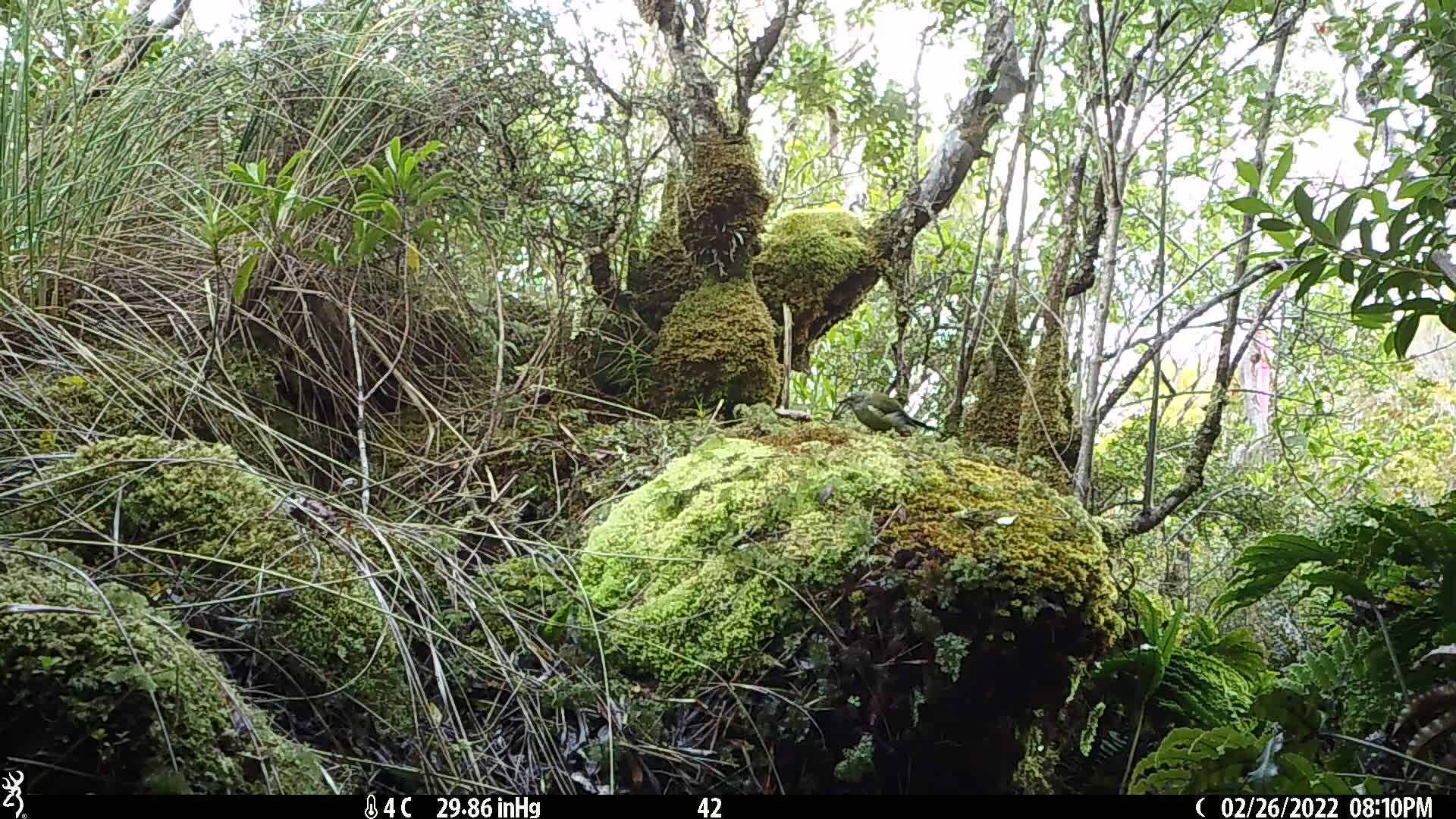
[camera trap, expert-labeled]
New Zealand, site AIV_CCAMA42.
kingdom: Animalia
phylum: Chordata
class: Aves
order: Passeriformes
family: Meliphagidae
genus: Anthornis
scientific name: Anthornis melanura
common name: new zealand bellbird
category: bellbird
Bellbird (new zealand bellbird) (Anthornis melanura).